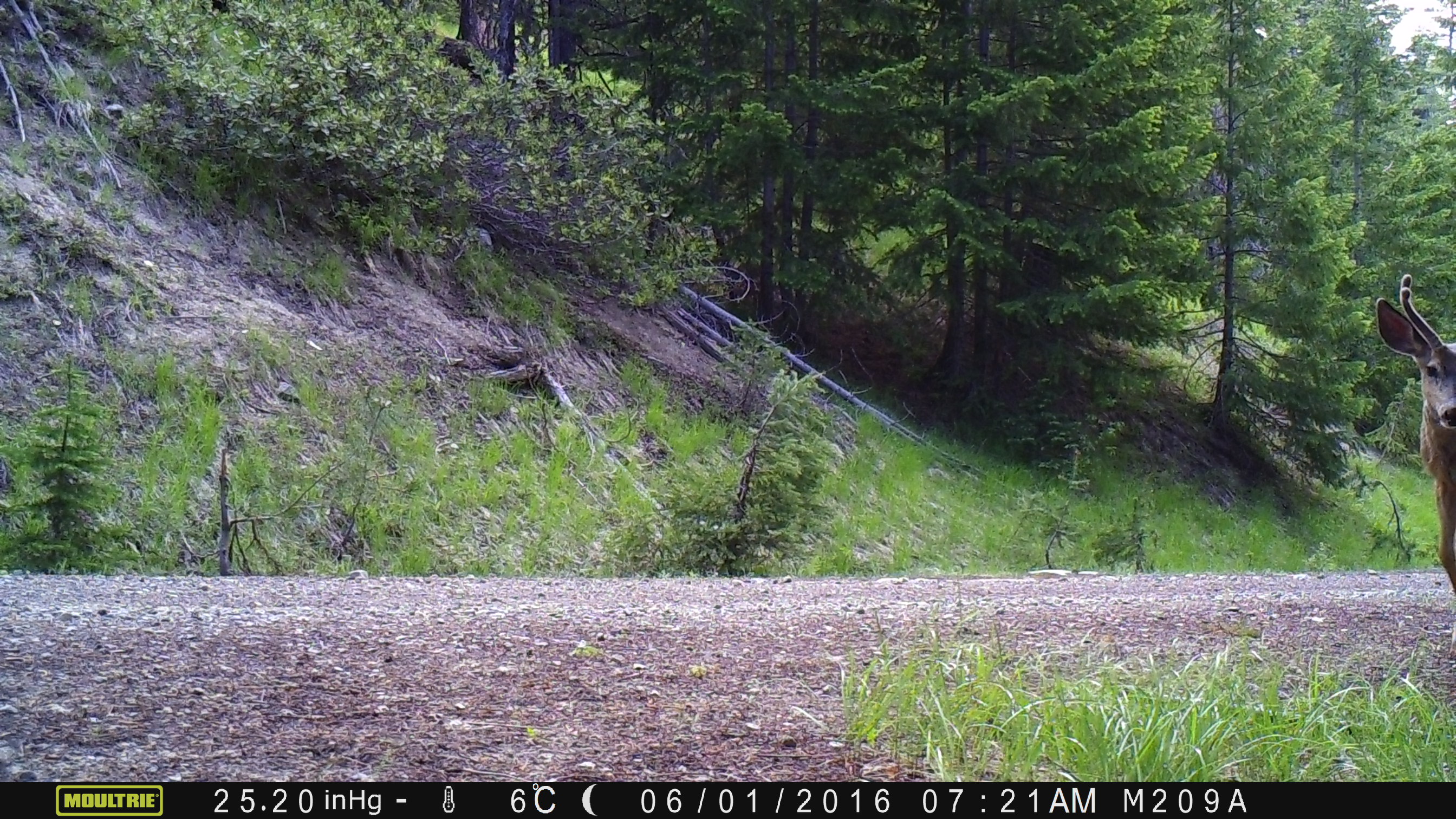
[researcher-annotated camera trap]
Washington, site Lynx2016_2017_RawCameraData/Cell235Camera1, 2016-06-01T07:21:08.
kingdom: Animalia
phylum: Chordata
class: Mammalia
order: Artiodactyla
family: Cervidae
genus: Odocoileus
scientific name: Odocoileus hemionus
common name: mule deer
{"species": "Odocoileus hemionus (mule deer)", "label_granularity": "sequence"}